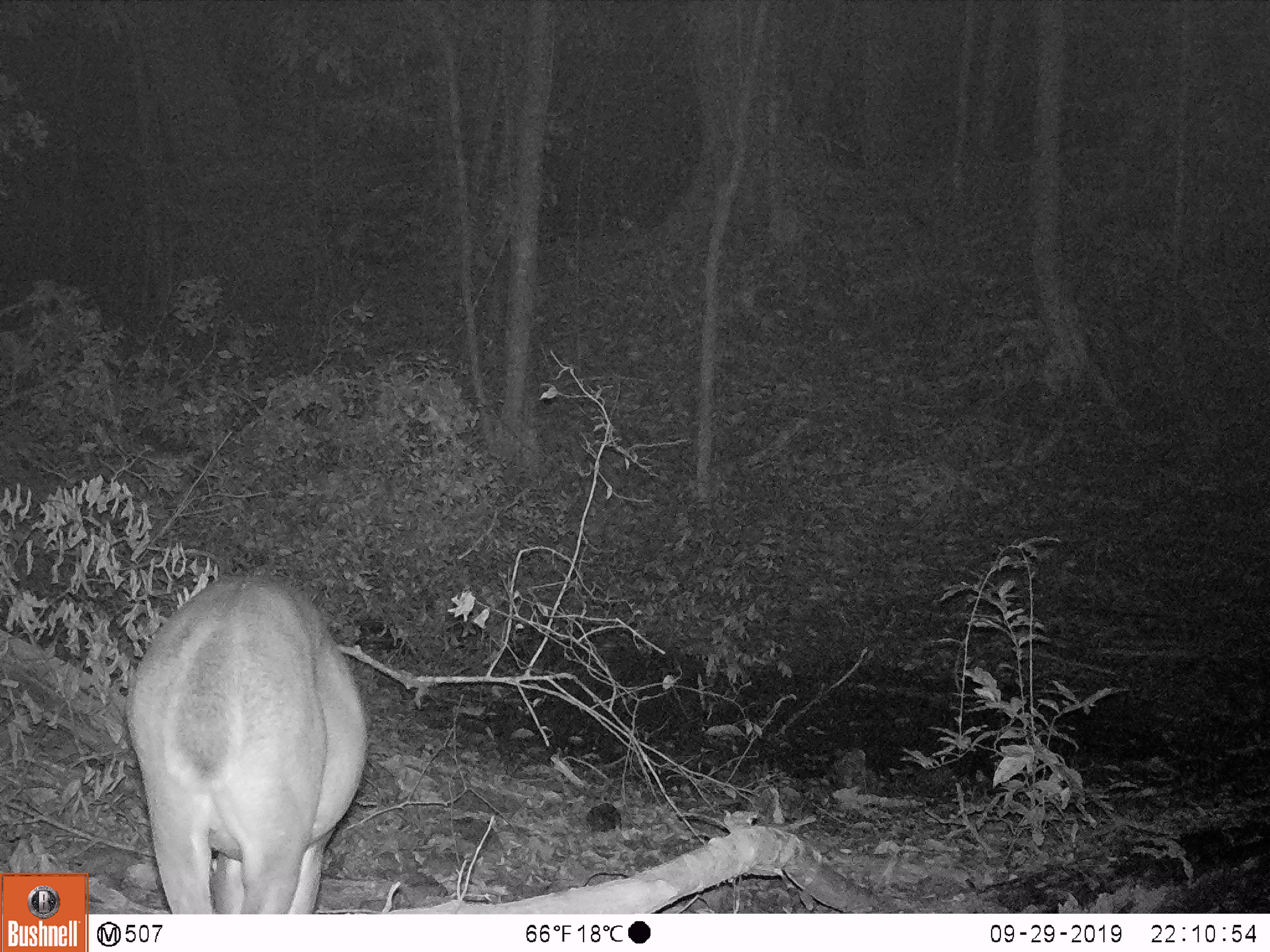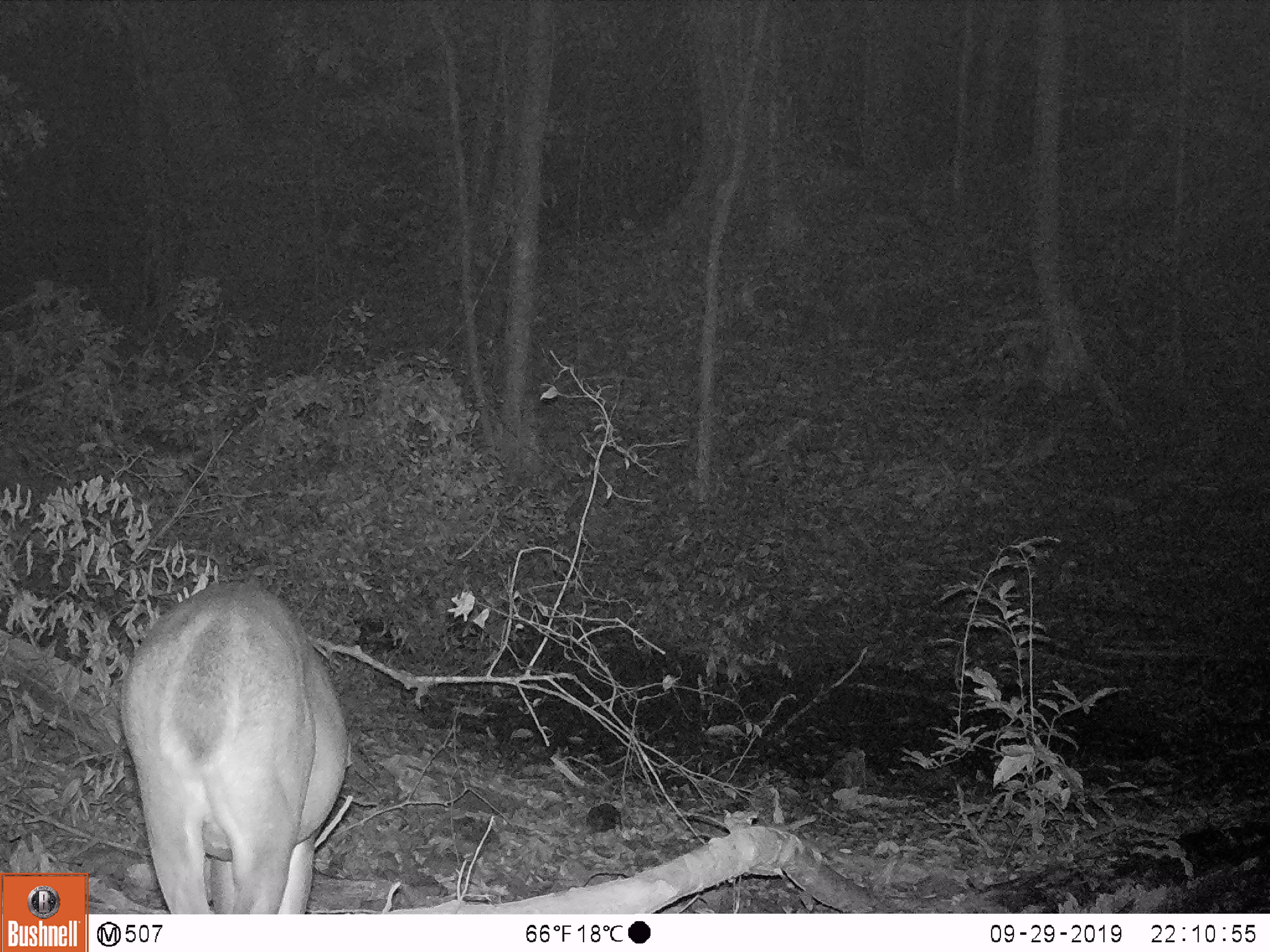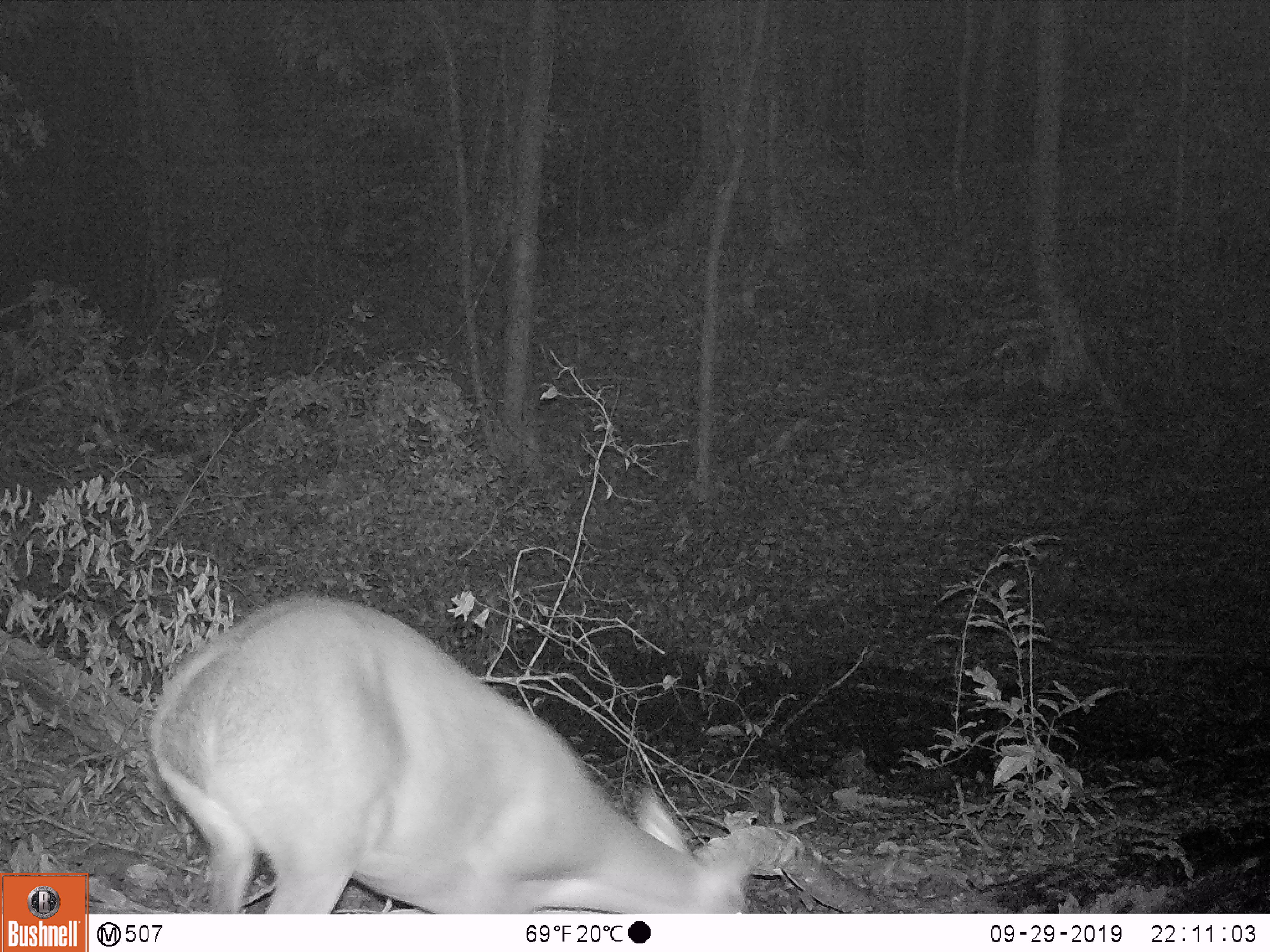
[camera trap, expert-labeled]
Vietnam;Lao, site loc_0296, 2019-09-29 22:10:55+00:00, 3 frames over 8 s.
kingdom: Animalia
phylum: Chordata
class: Mammalia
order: Artiodactyla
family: Cervidae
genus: Muntiacus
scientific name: Muntiacus vuquangensis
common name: large-antlered muntjac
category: large antlered muntjac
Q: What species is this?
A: Large antlered muntjac (large-antlered muntjac) (Muntiacus vuquangensis).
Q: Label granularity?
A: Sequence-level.